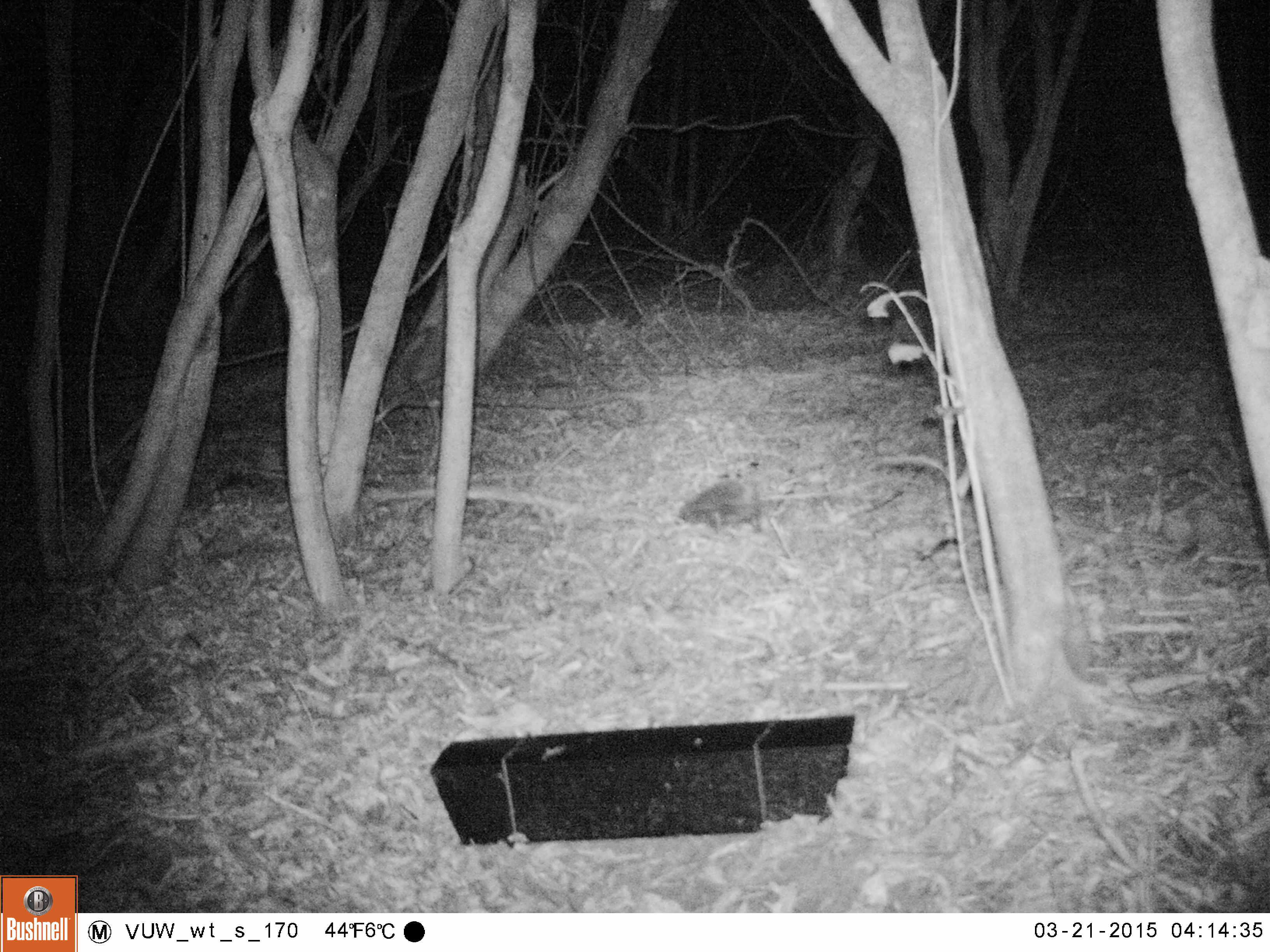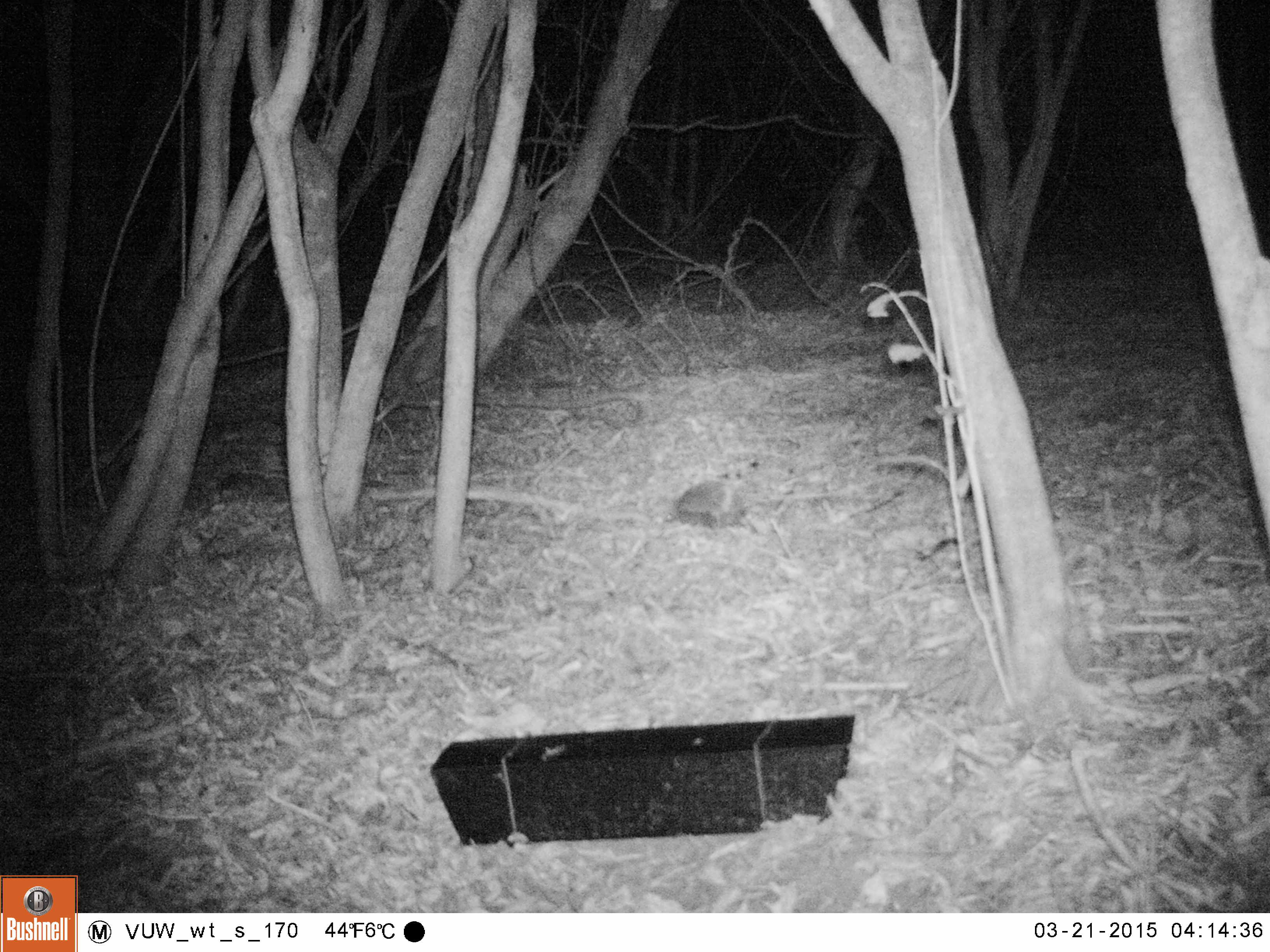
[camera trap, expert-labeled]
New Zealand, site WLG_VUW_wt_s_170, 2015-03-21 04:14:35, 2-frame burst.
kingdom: Animalia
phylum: Chordata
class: Mammalia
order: Eulipotyphla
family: Erinaceidae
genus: Erinaceus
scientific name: Erinaceus europaeus europaeus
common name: european hedgehog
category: hedgehog